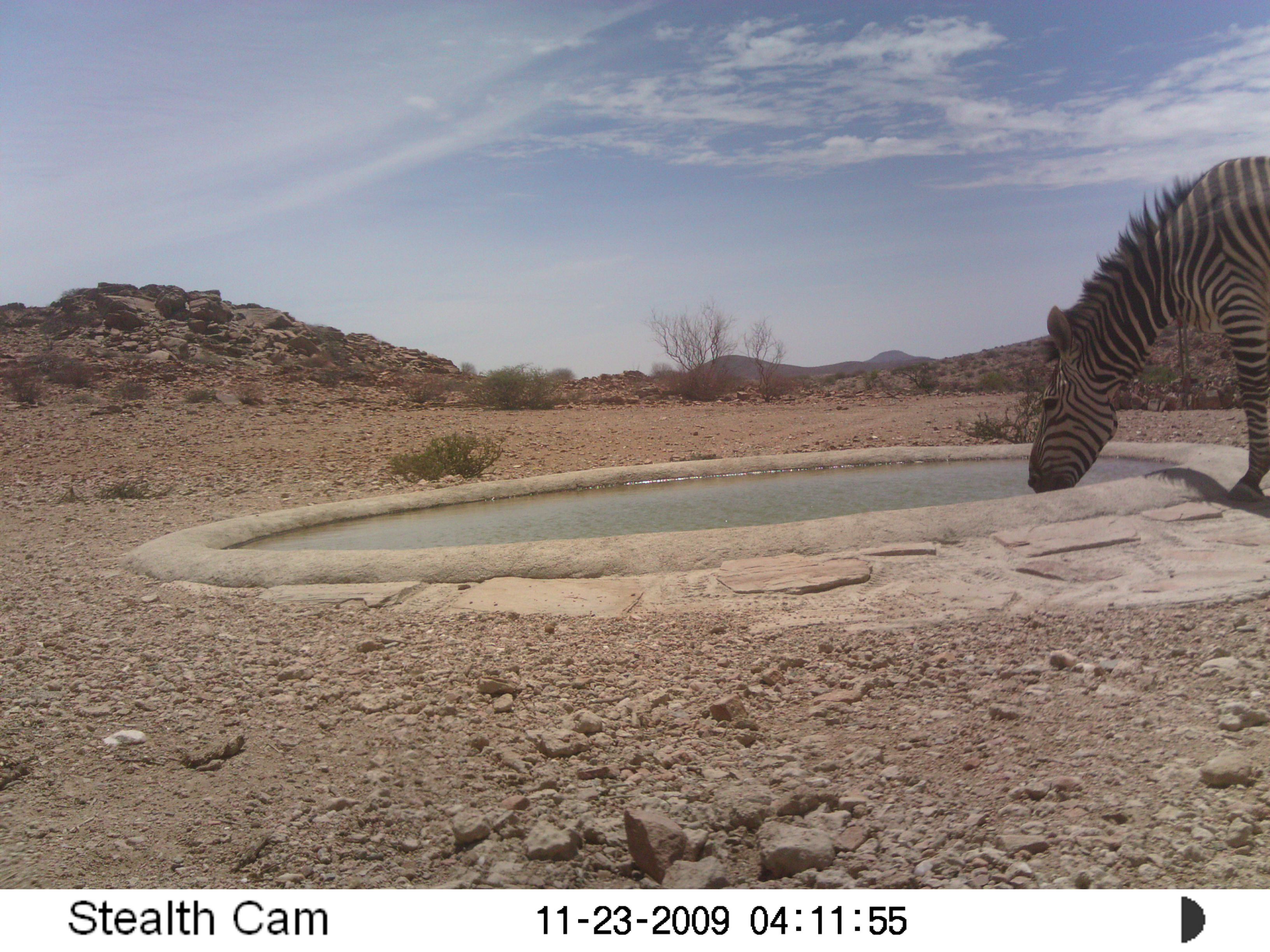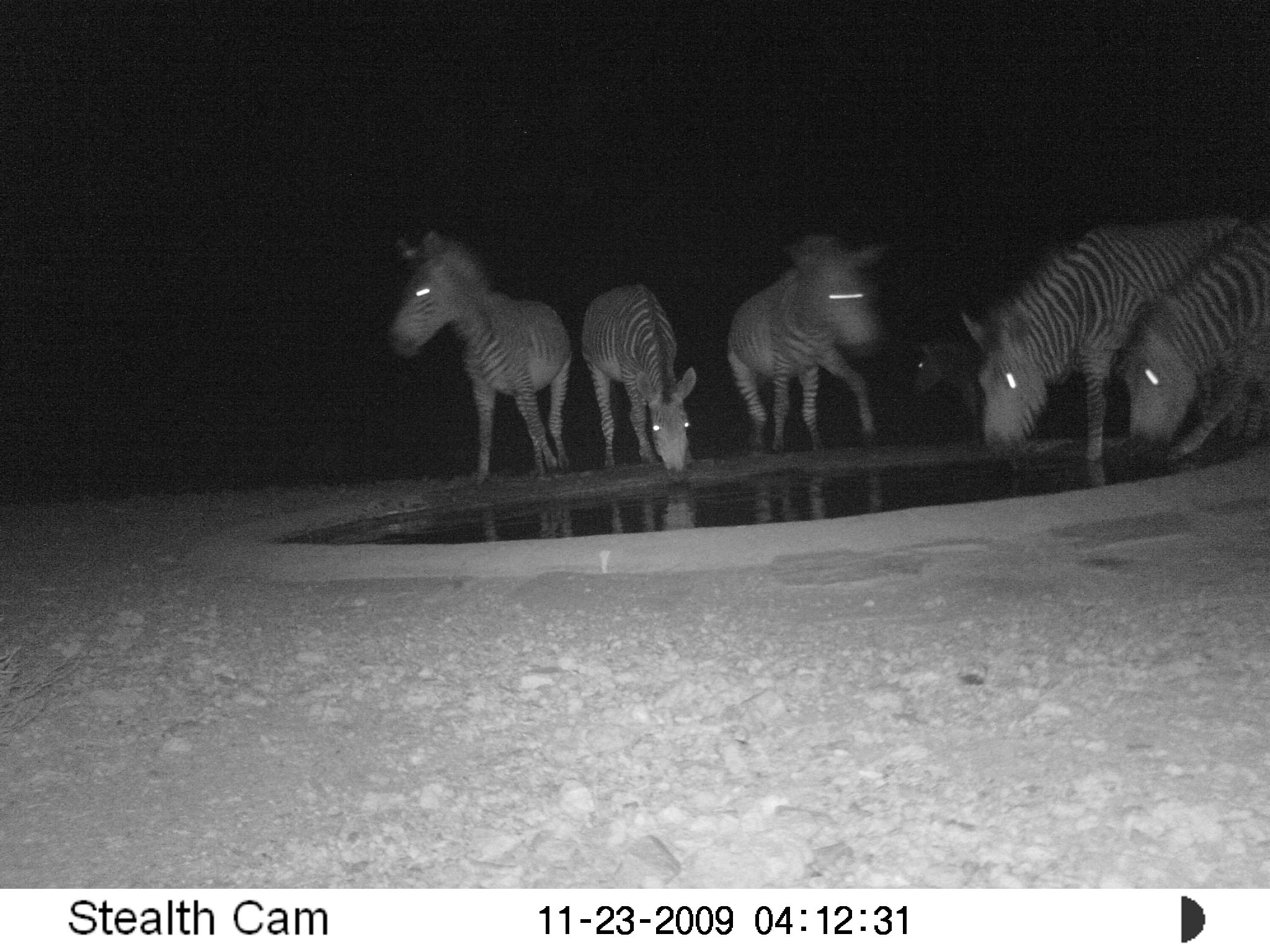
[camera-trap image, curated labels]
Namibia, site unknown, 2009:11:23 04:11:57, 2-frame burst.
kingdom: Animalia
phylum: Chordata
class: Mammalia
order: Perissodactyla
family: Equidae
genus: Equus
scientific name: Equus zebra hartmannae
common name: hartmann's mountain zebra